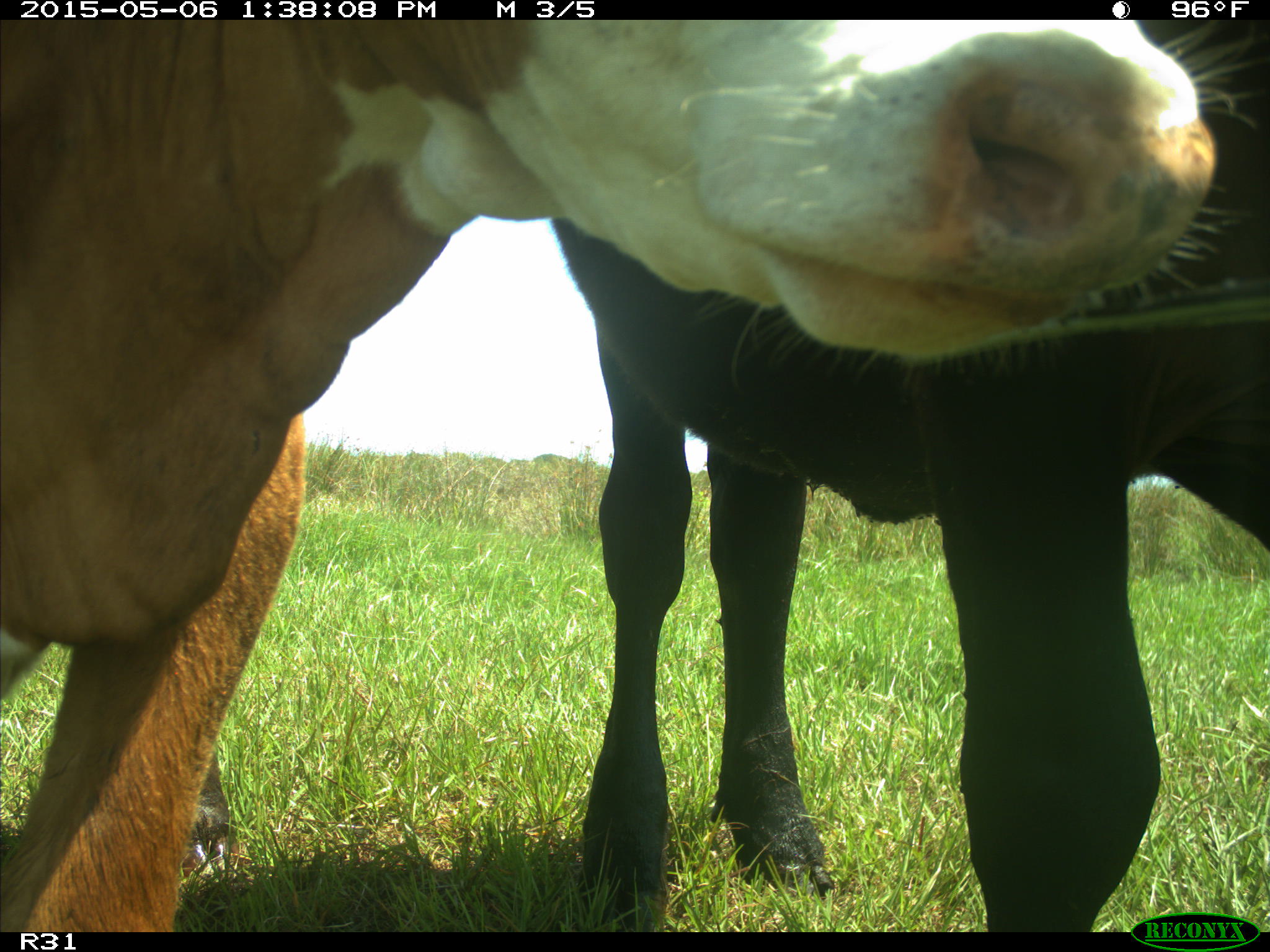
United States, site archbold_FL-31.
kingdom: Animalia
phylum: Chordata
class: Mammalia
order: Artiodactyla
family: Bovidae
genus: Bos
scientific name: Bos taurus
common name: domestic cow